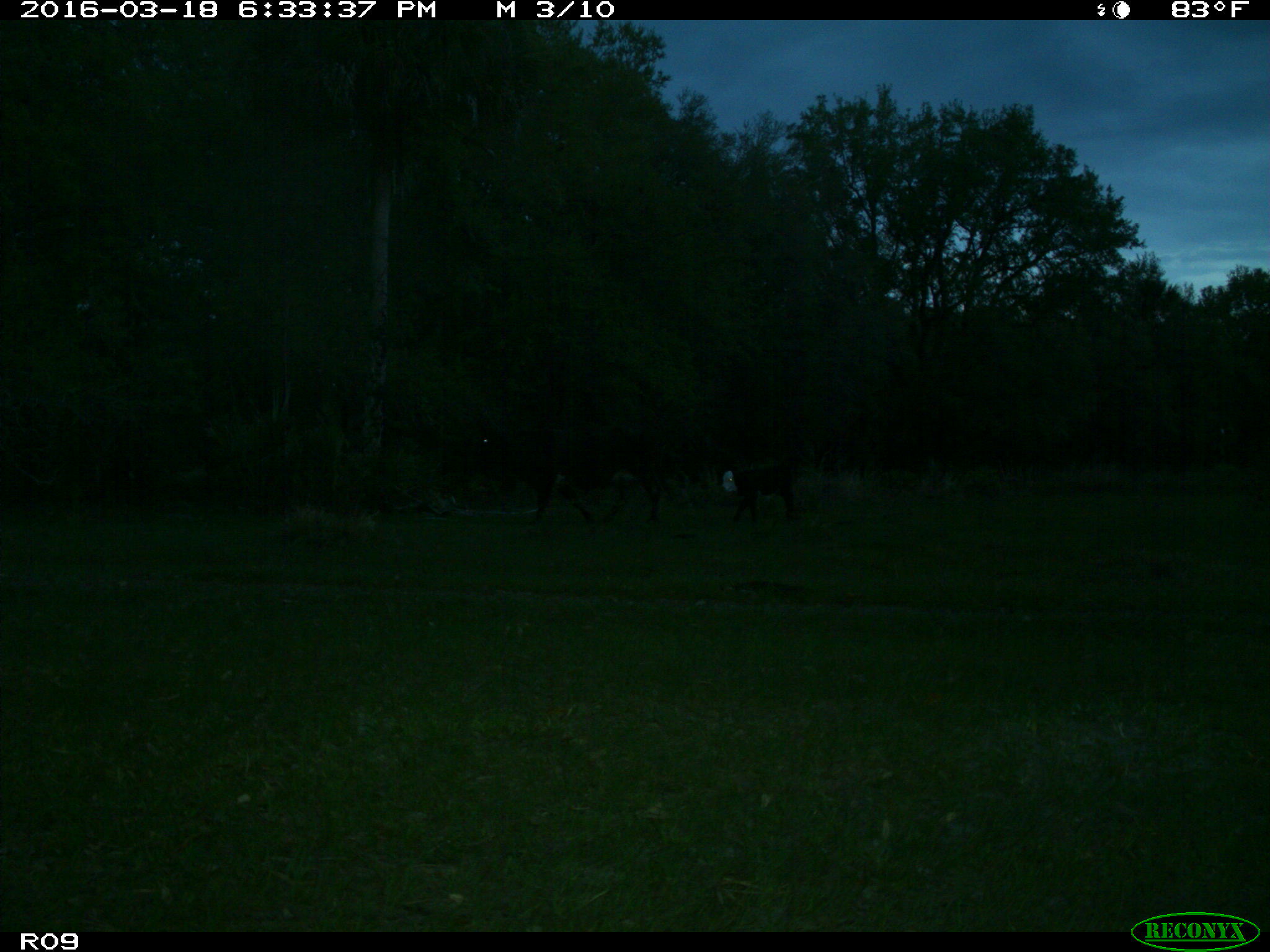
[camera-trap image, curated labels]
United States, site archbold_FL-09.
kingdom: Animalia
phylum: Chordata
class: Mammalia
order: Artiodactyla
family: Bovidae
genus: Bos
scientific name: Bos taurus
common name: domestic cow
Bos taurus (domestic cow).